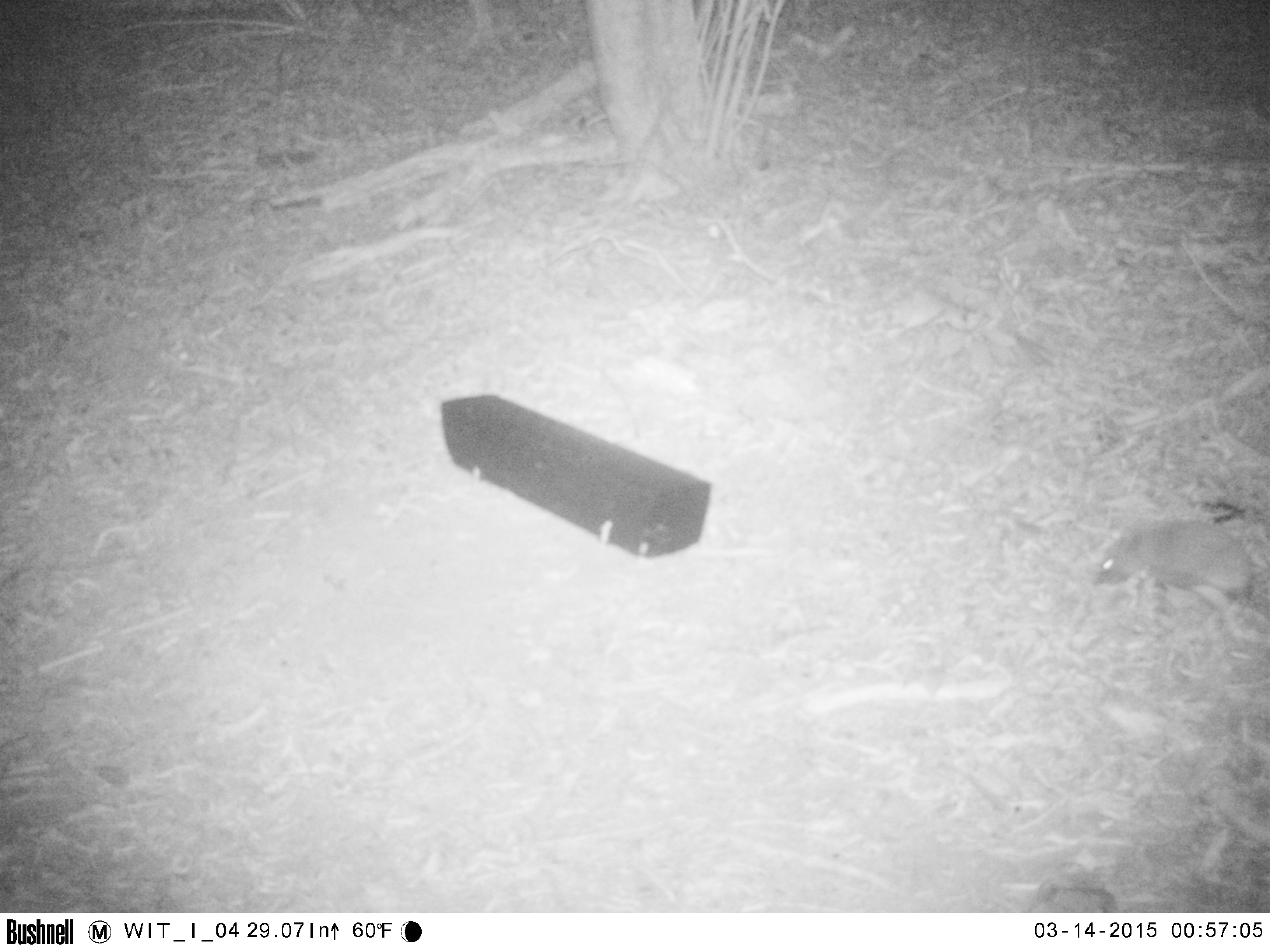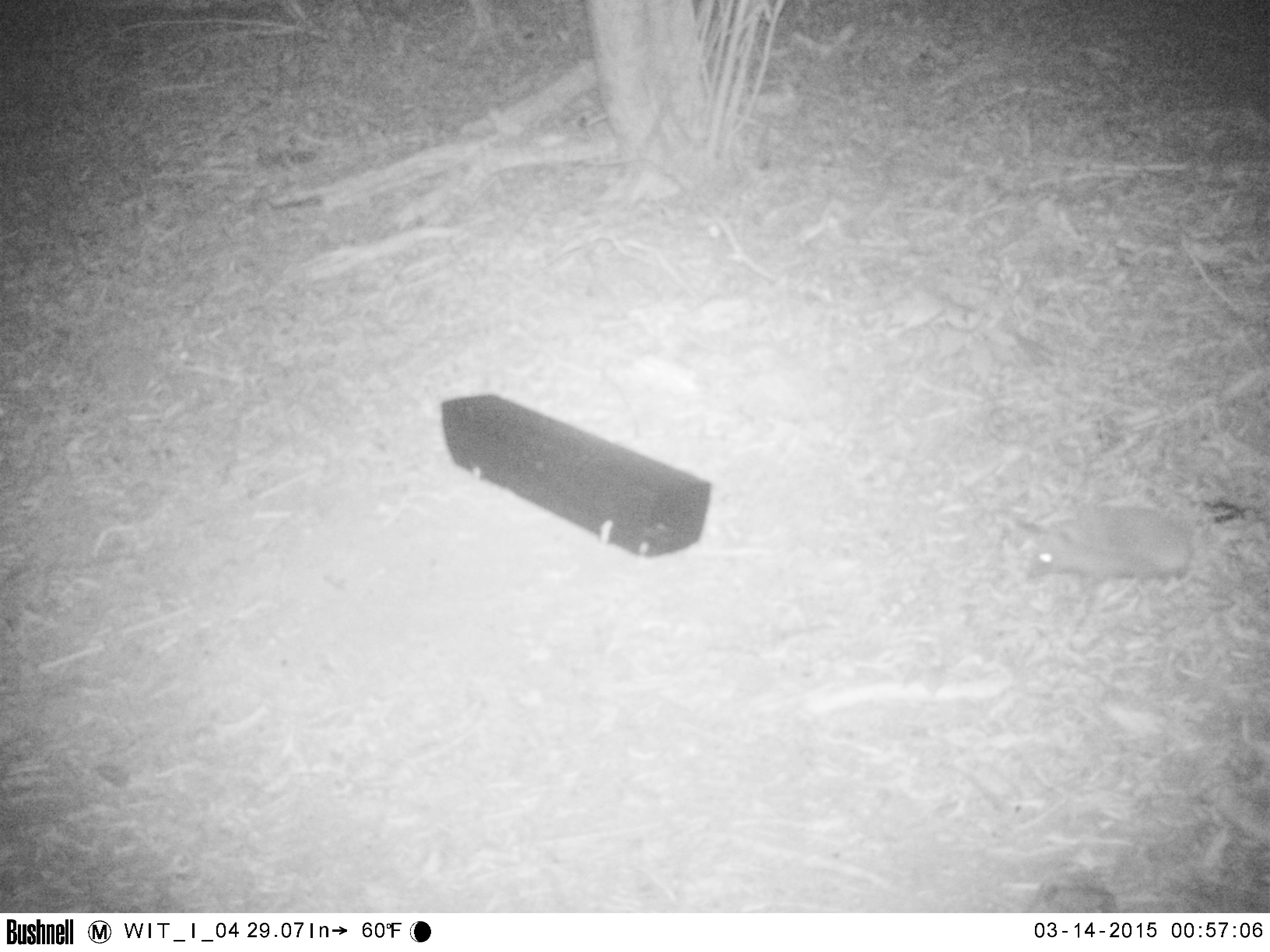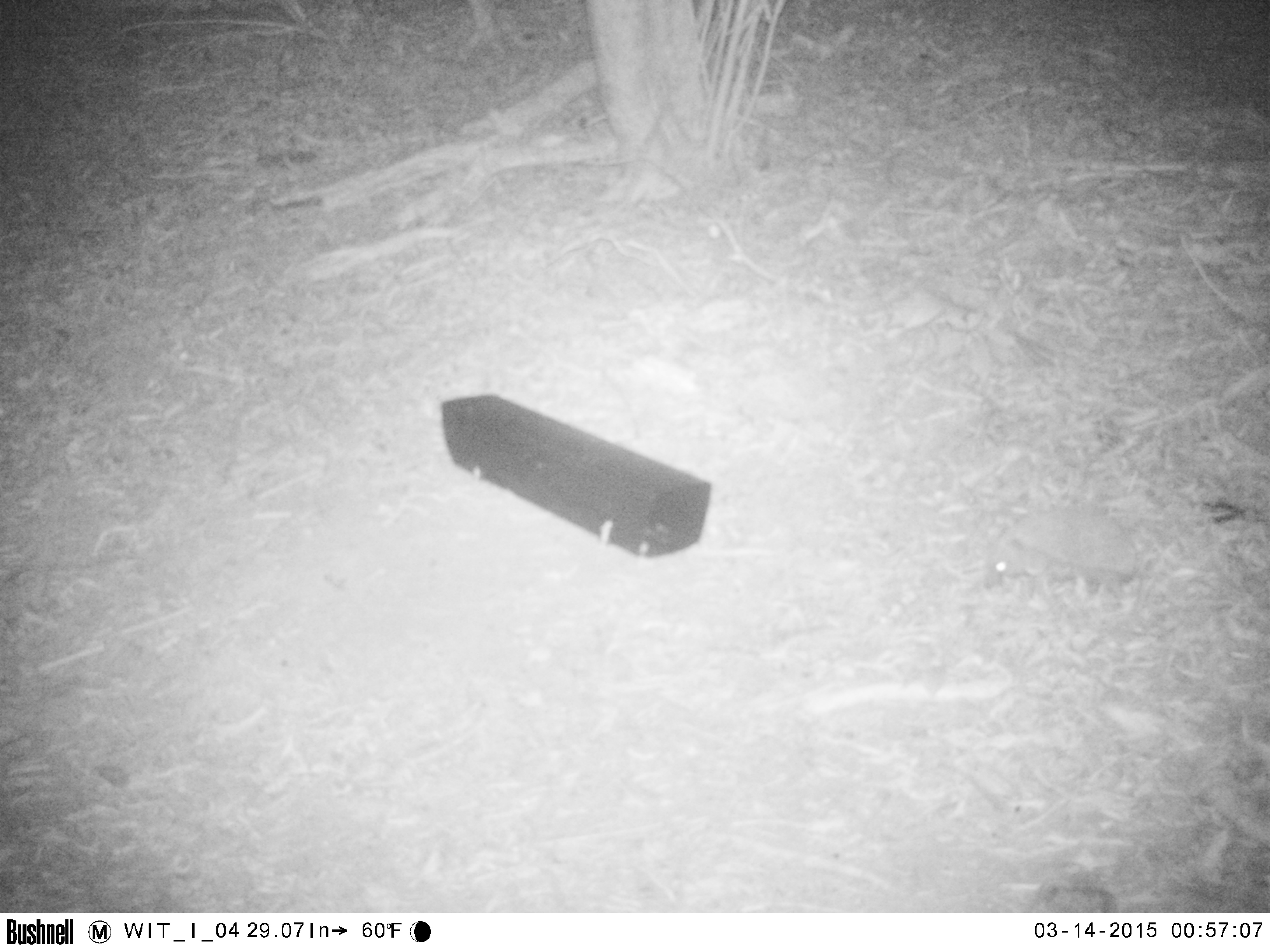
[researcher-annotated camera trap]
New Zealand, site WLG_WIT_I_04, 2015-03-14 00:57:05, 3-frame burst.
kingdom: Animalia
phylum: Chordata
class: Mammalia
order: Eulipotyphla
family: Erinaceidae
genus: Erinaceus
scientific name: Erinaceus europaeus europaeus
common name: european hedgehog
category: hedgehog